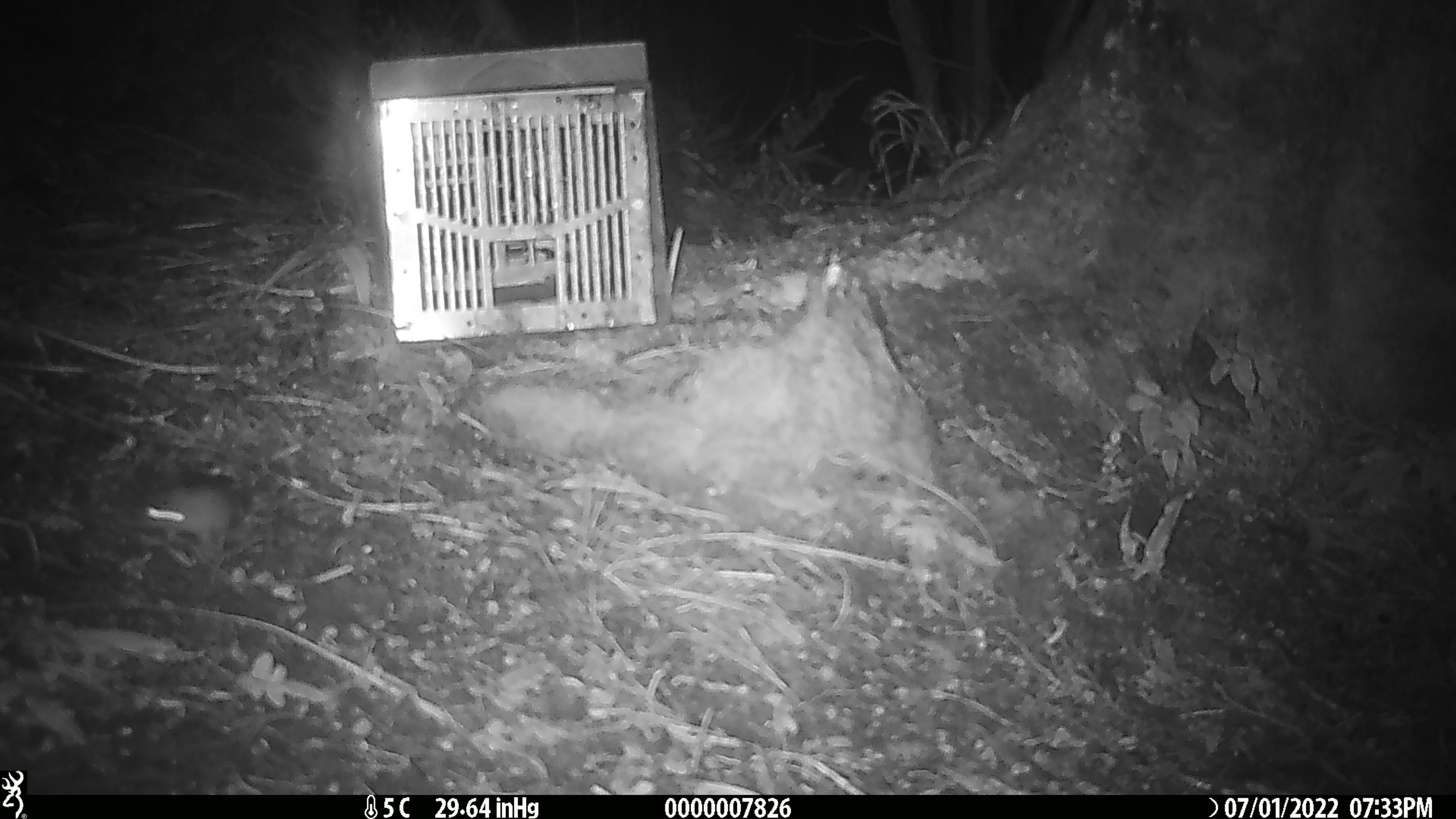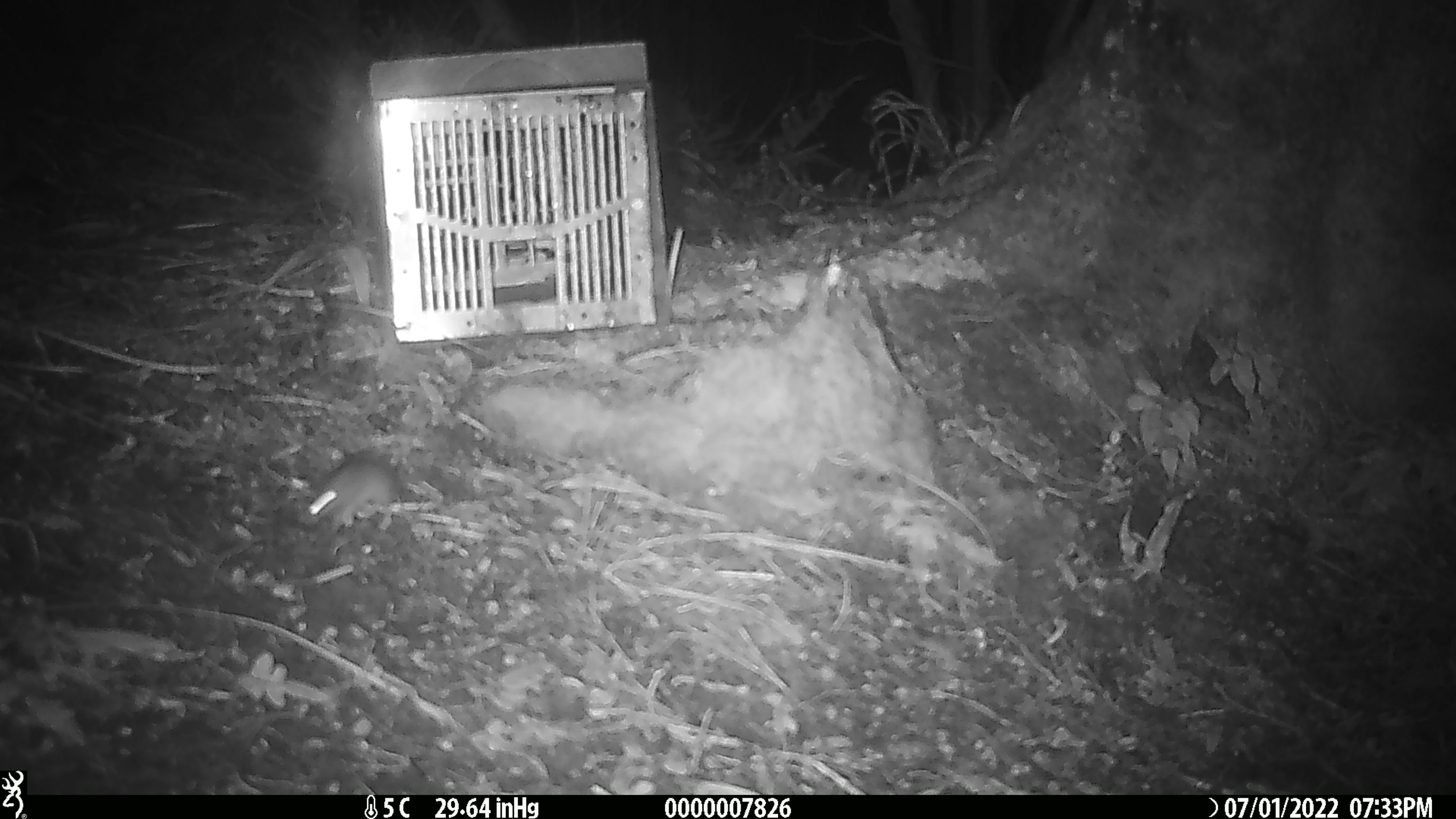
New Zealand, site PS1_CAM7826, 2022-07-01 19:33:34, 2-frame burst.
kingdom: Animalia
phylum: Chordata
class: Mammalia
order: Rodentia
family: Muridae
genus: Mus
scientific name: Mus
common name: mouse